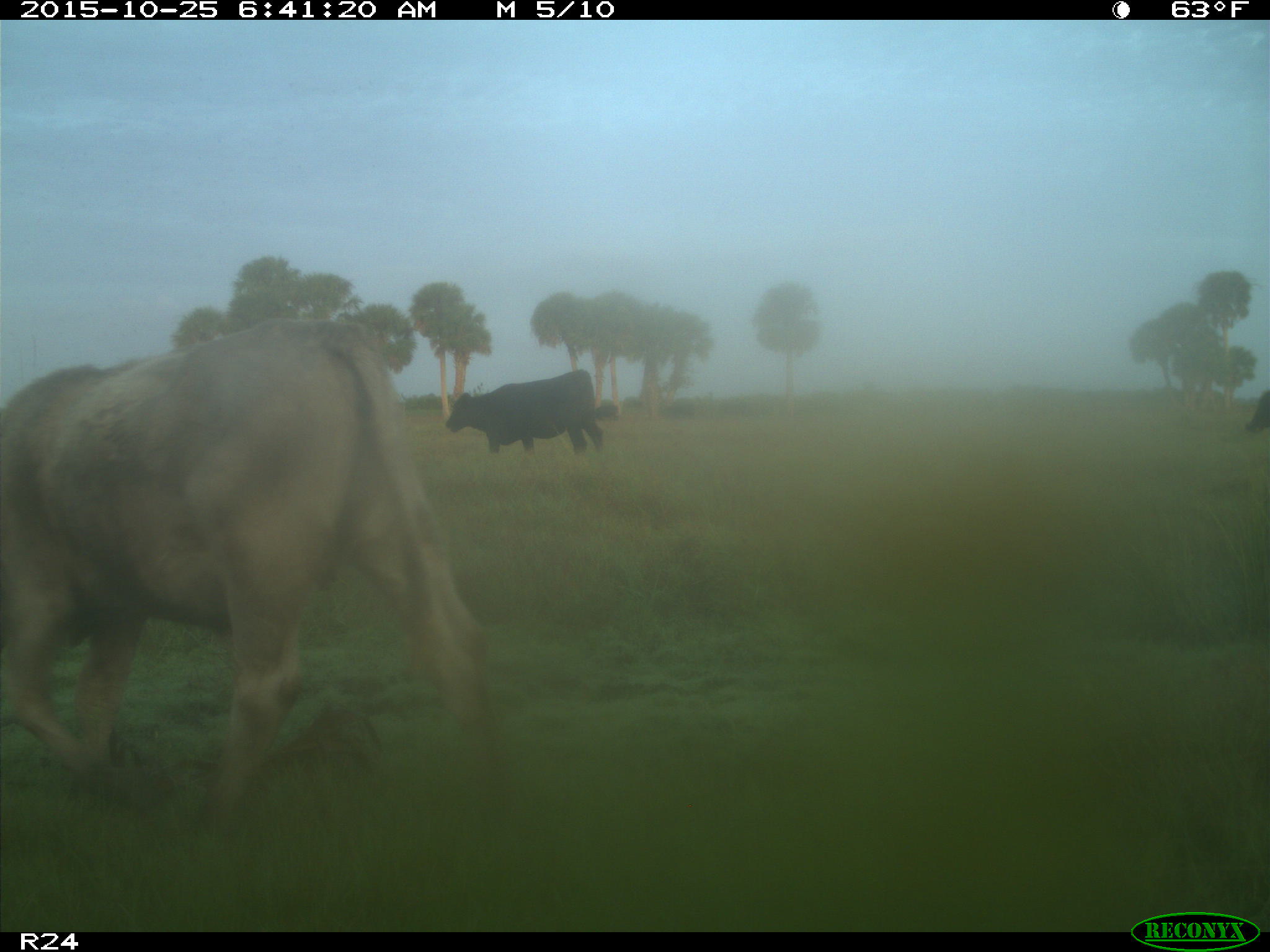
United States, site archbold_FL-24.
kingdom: Animalia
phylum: Chordata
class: Mammalia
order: Artiodactyla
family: Bovidae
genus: Bos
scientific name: Bos taurus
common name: domestic cow